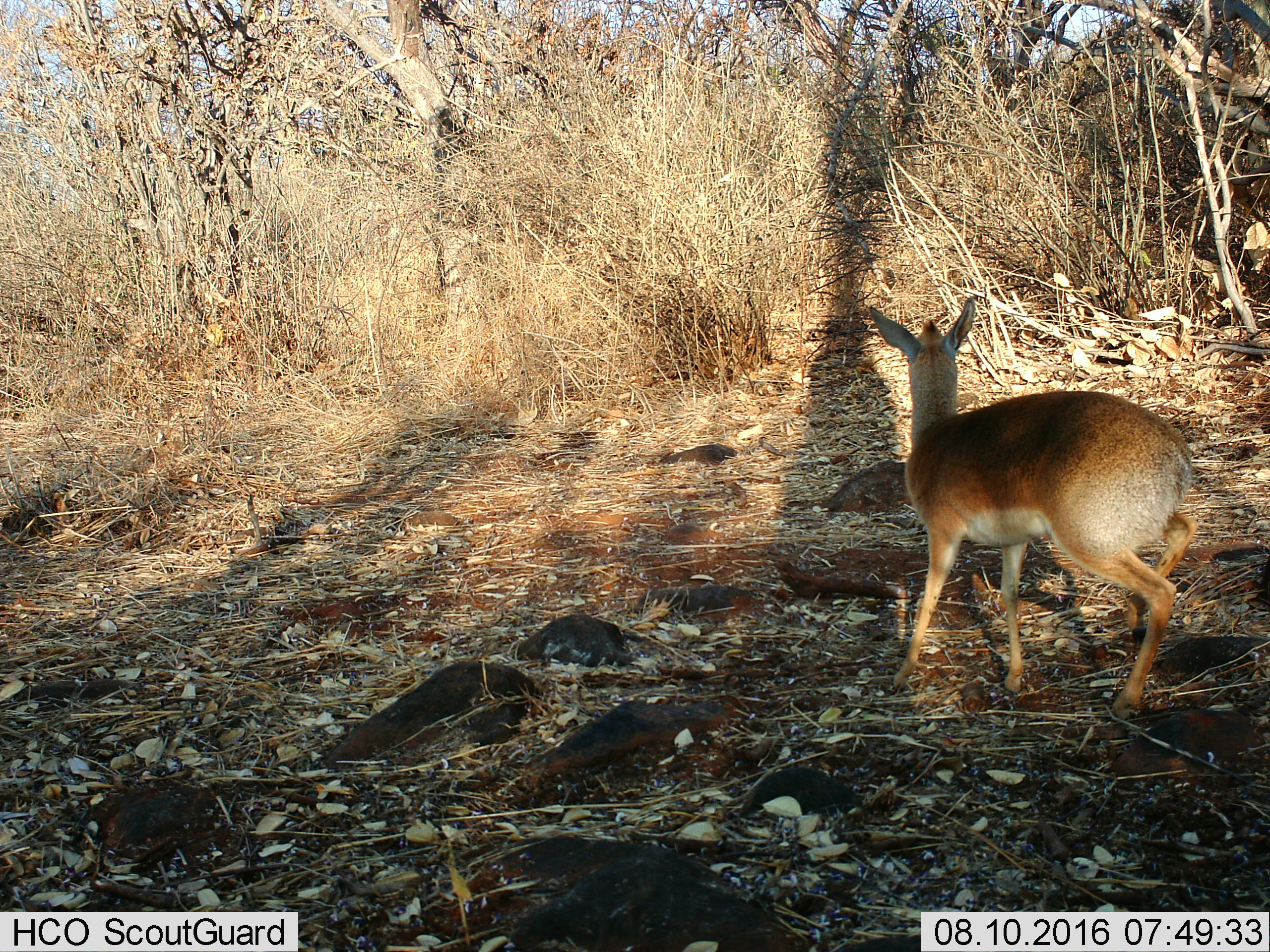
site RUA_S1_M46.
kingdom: Animalia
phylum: Chordata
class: Mammalia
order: Artiodactyla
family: Bovidae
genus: Madoqua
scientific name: Madoqua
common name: dik-dik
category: dikdik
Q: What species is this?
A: Dikdik (dik-dik) (Madoqua).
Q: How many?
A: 1.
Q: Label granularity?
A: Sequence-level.